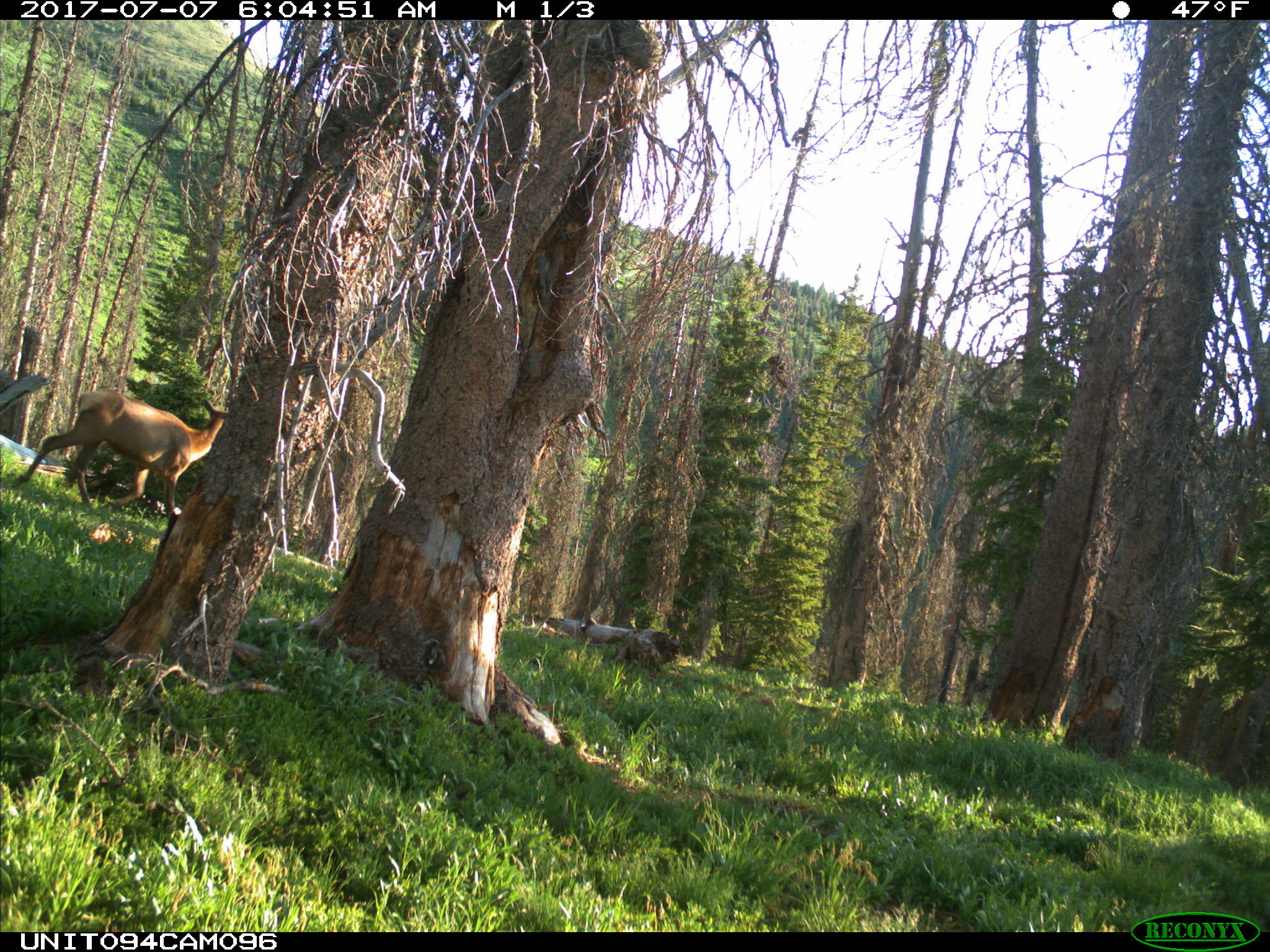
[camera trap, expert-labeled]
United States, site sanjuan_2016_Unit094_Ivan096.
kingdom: Animalia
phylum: Chordata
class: Mammalia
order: Artiodactyla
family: Cervidae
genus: Cervus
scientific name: Cervus elaphus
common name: red deer